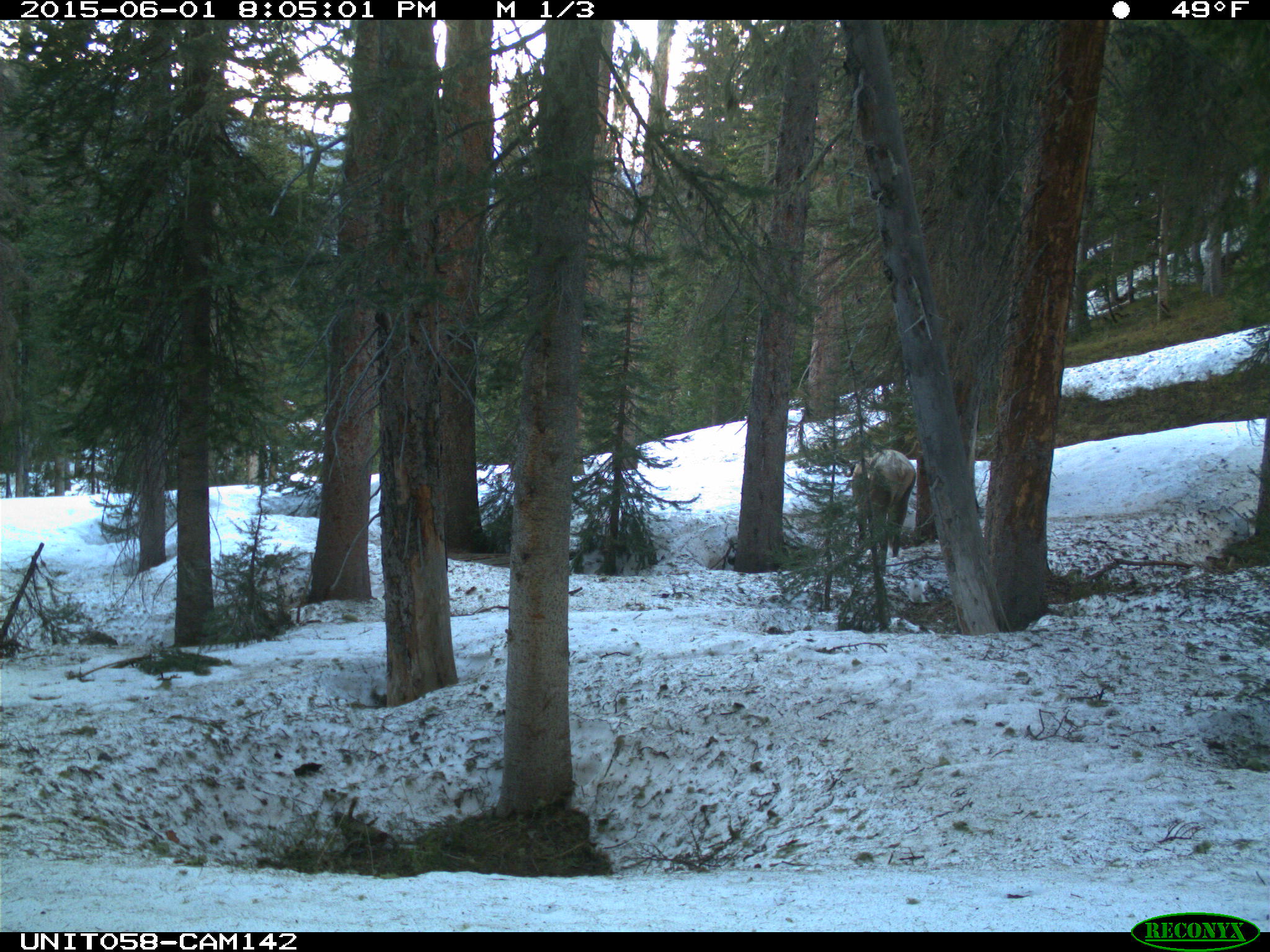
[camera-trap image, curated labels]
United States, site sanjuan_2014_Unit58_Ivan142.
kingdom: Animalia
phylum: Chordata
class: Mammalia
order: Artiodactyla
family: Cervidae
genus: Cervus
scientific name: Cervus elaphus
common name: red deer